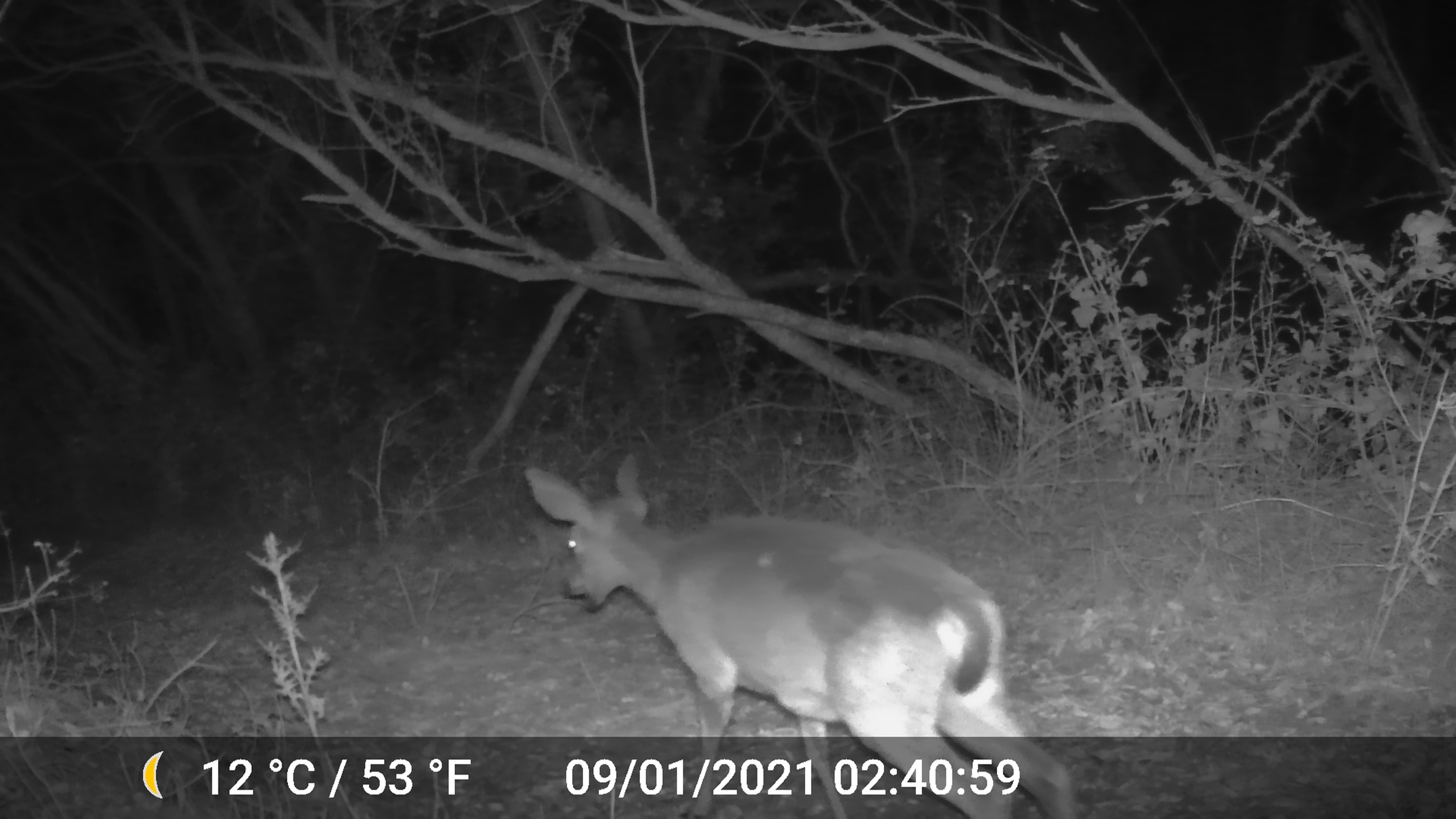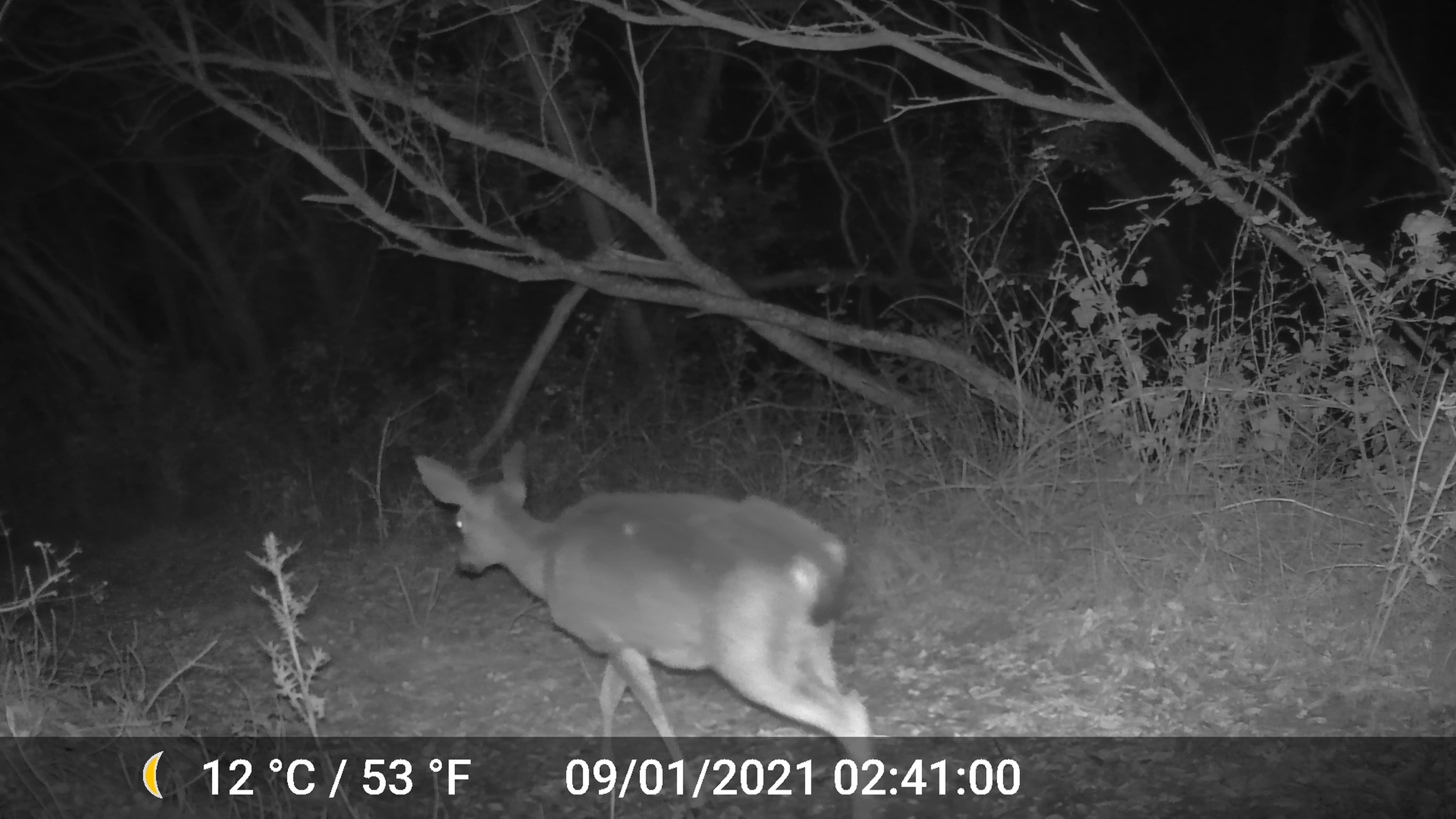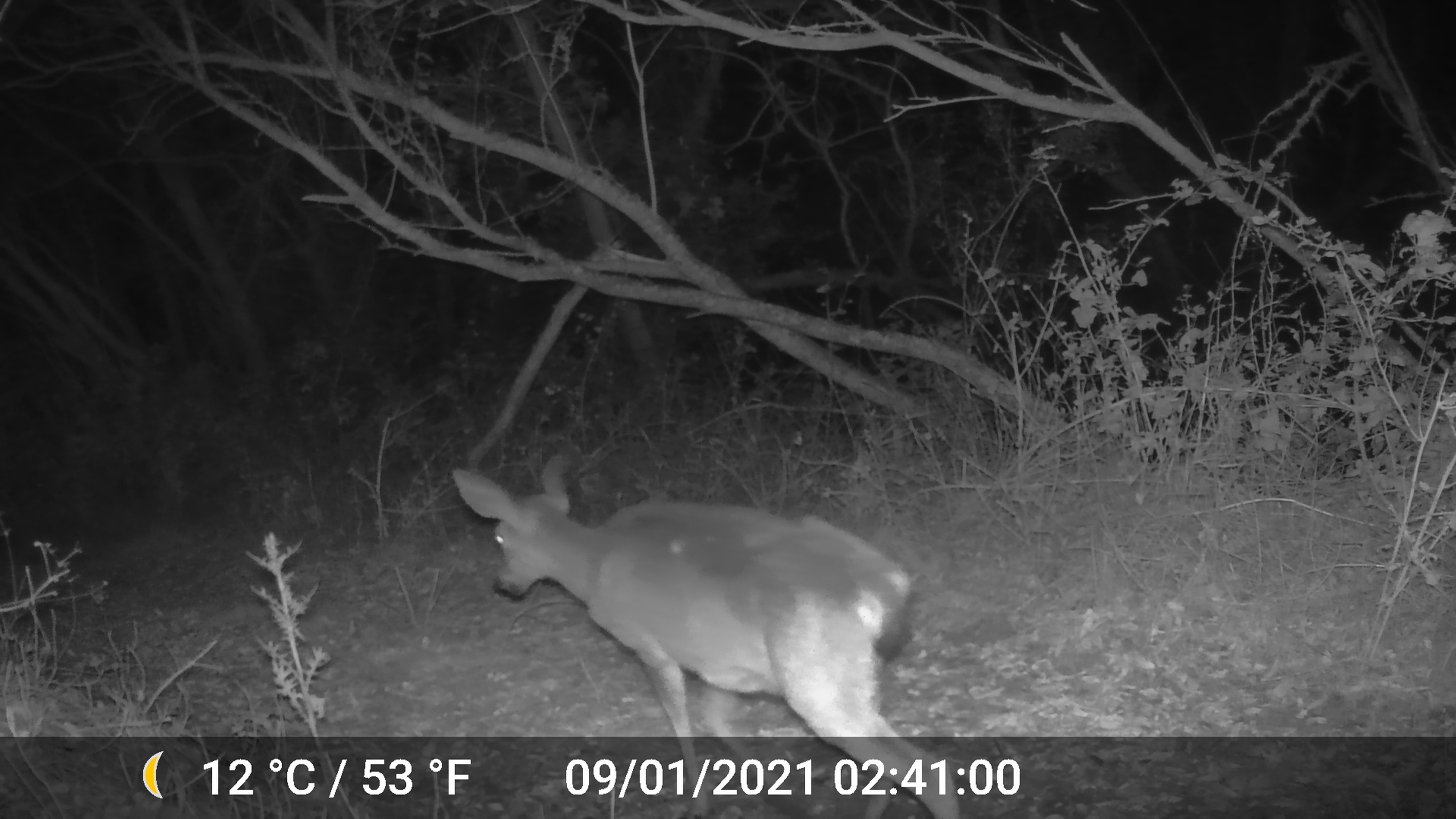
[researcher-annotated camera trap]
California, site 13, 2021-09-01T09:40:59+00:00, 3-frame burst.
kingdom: Animalia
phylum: Chordata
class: Mammalia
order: Artiodactyla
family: Cervidae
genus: Odocoileus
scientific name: Odocoileus hemionus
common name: mule deer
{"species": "mule deer (Odocoileus hemionus)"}